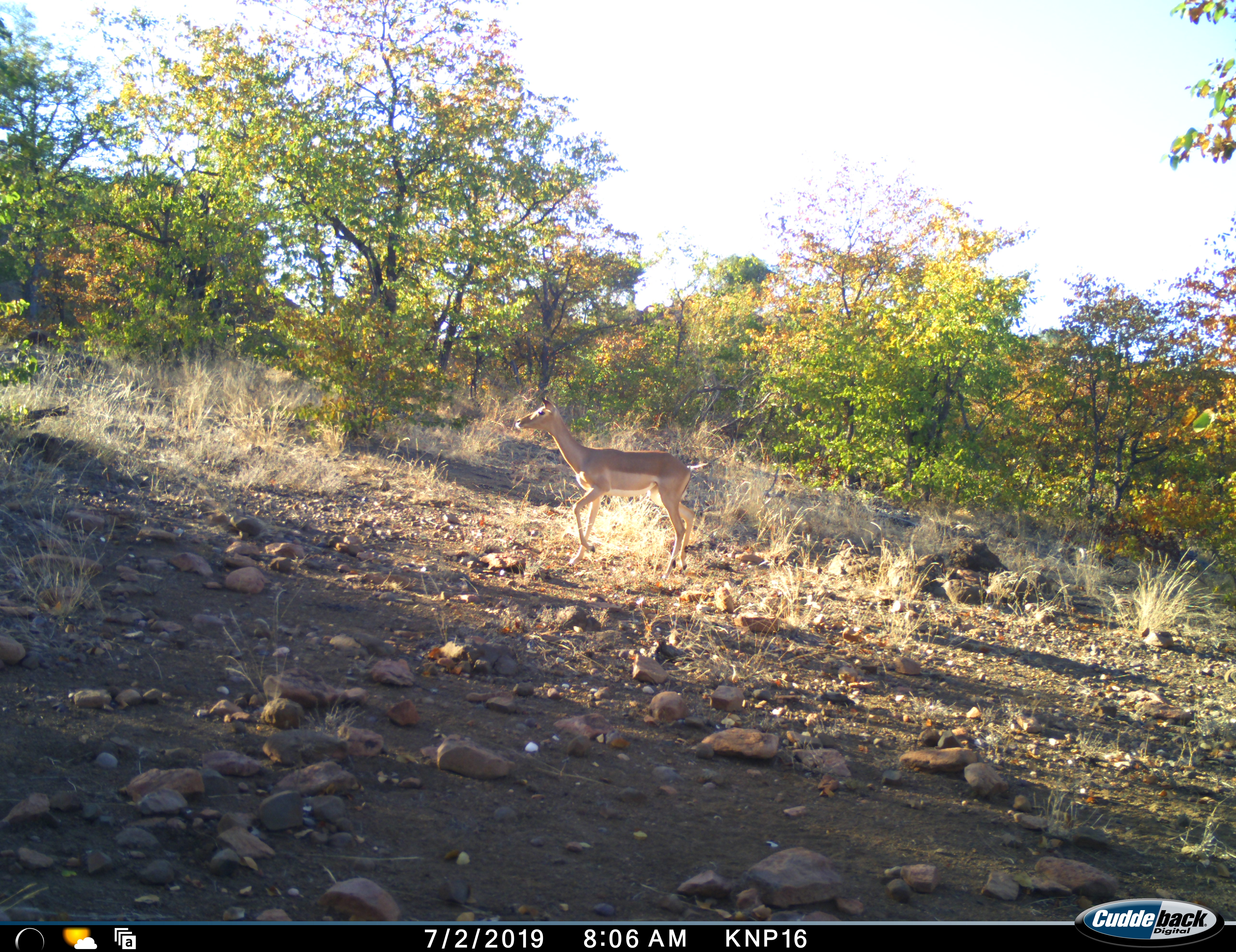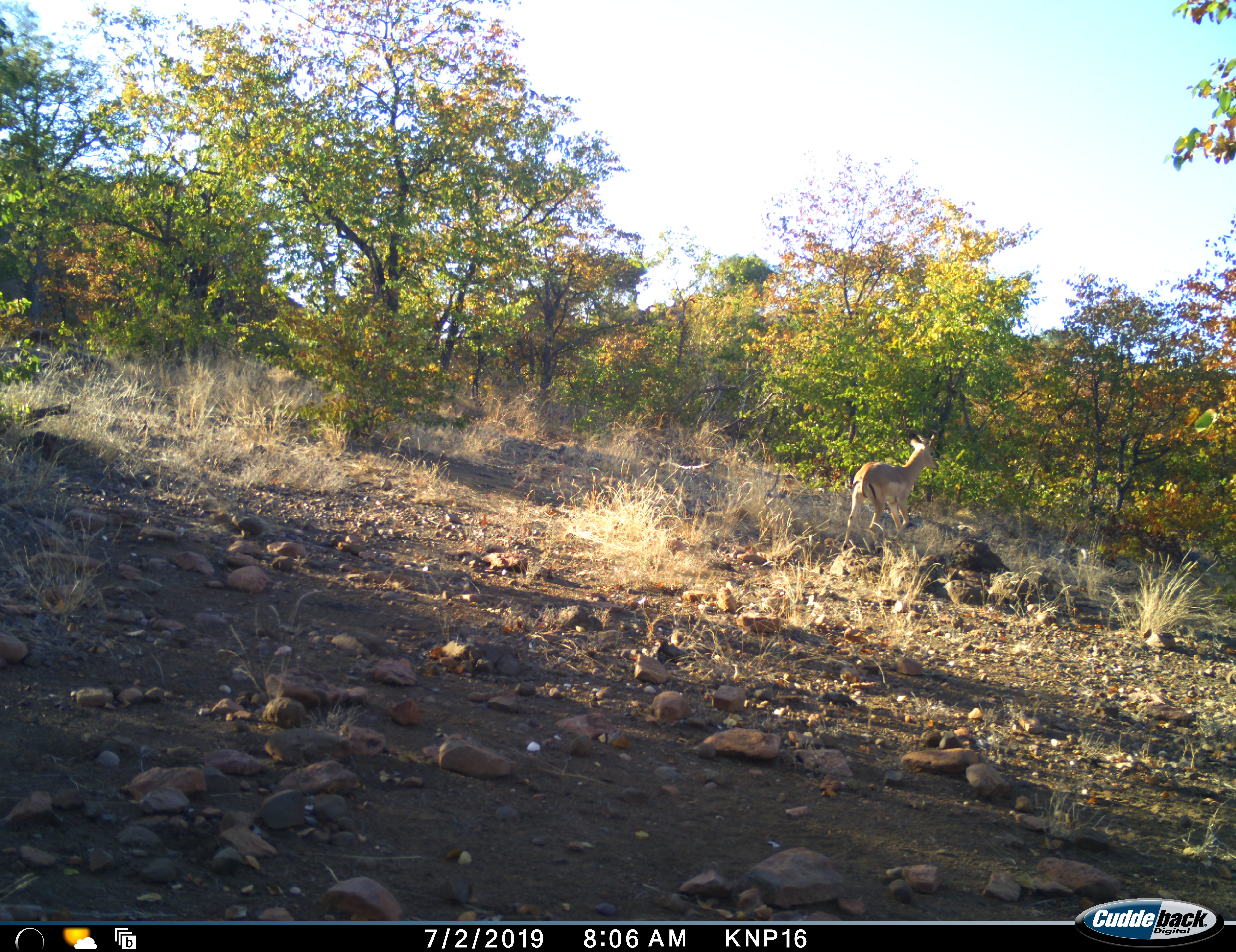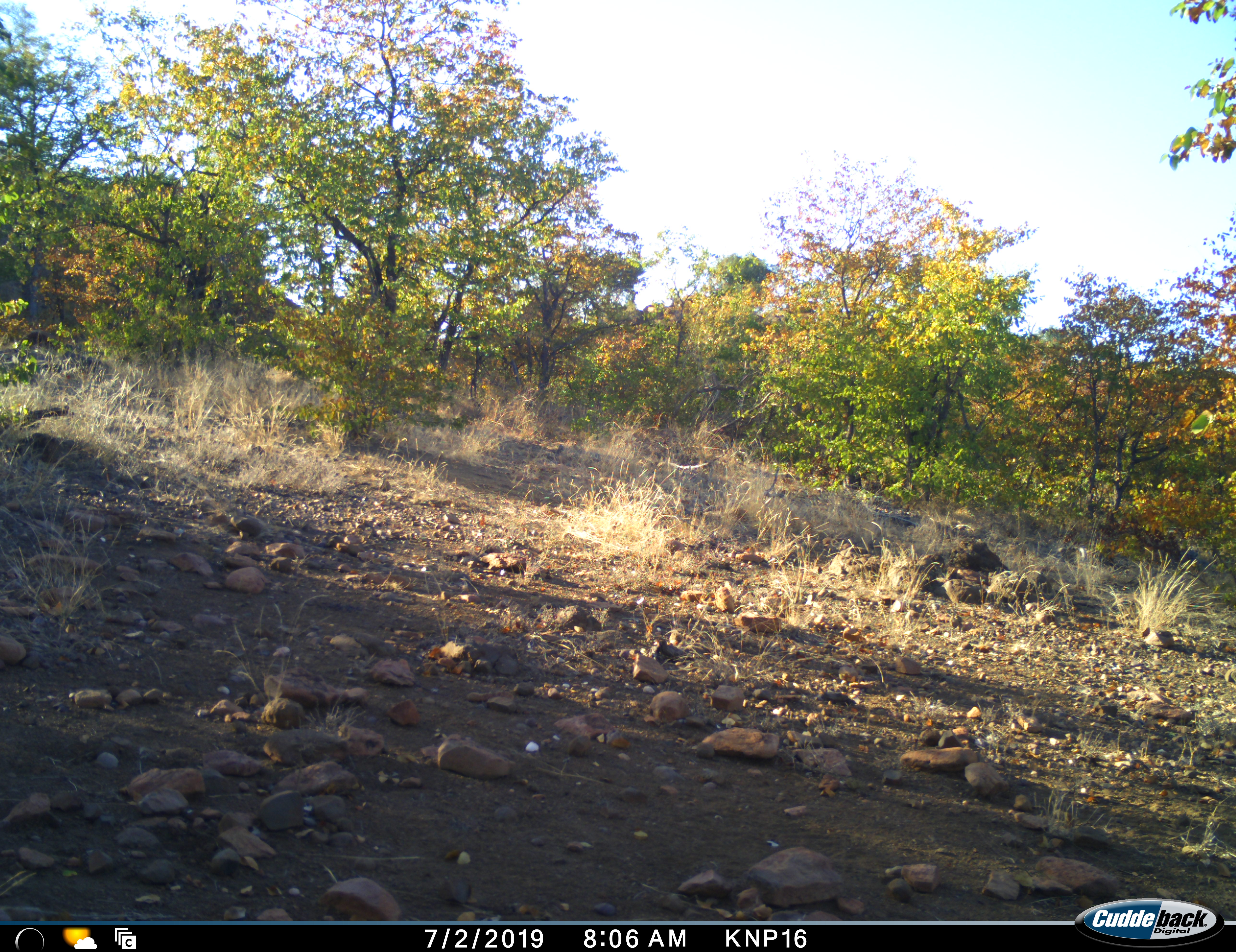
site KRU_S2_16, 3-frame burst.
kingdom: Animalia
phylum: Chordata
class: Mammalia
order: Artiodactyla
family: Bovidae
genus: Aepyceros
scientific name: Aepyceros melampus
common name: impala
Impala (Aepyceros melampus), count 1. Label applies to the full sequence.